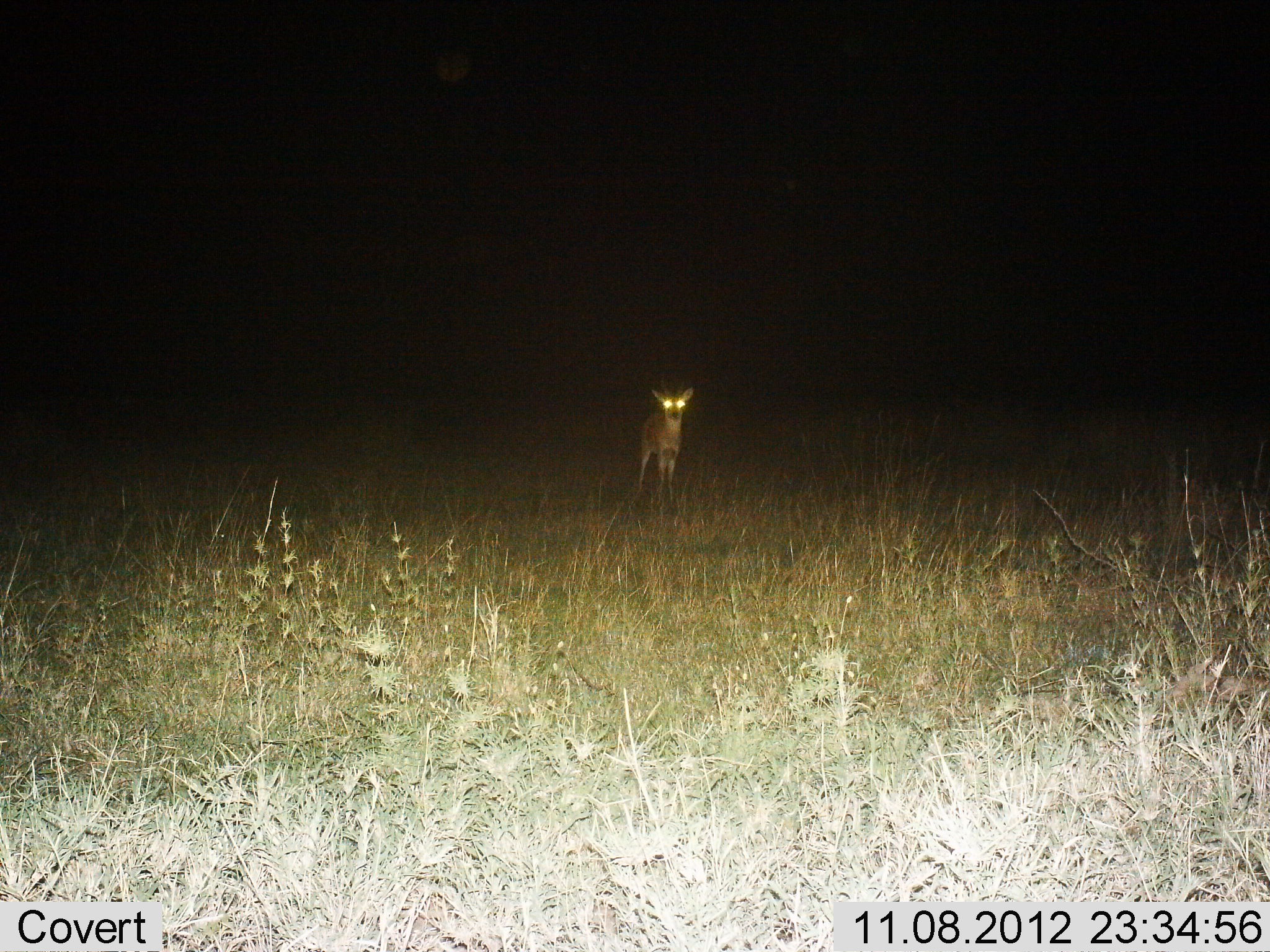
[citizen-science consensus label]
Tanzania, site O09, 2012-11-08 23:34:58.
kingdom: Animalia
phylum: Chordata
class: Mammalia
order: Artiodactyla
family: Bovidae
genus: Madoqua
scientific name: Madoqua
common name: dikdik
Dikdik (Madoqua), count 1. Behavior (volunteer vote fractions): standing 100%, resting 0%, moving 0%, interacting 0%. Young present (vote fraction): 0%. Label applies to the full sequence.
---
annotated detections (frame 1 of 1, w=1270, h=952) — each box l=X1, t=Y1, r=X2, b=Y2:
animal: l=636, t=373, r=694, b=501